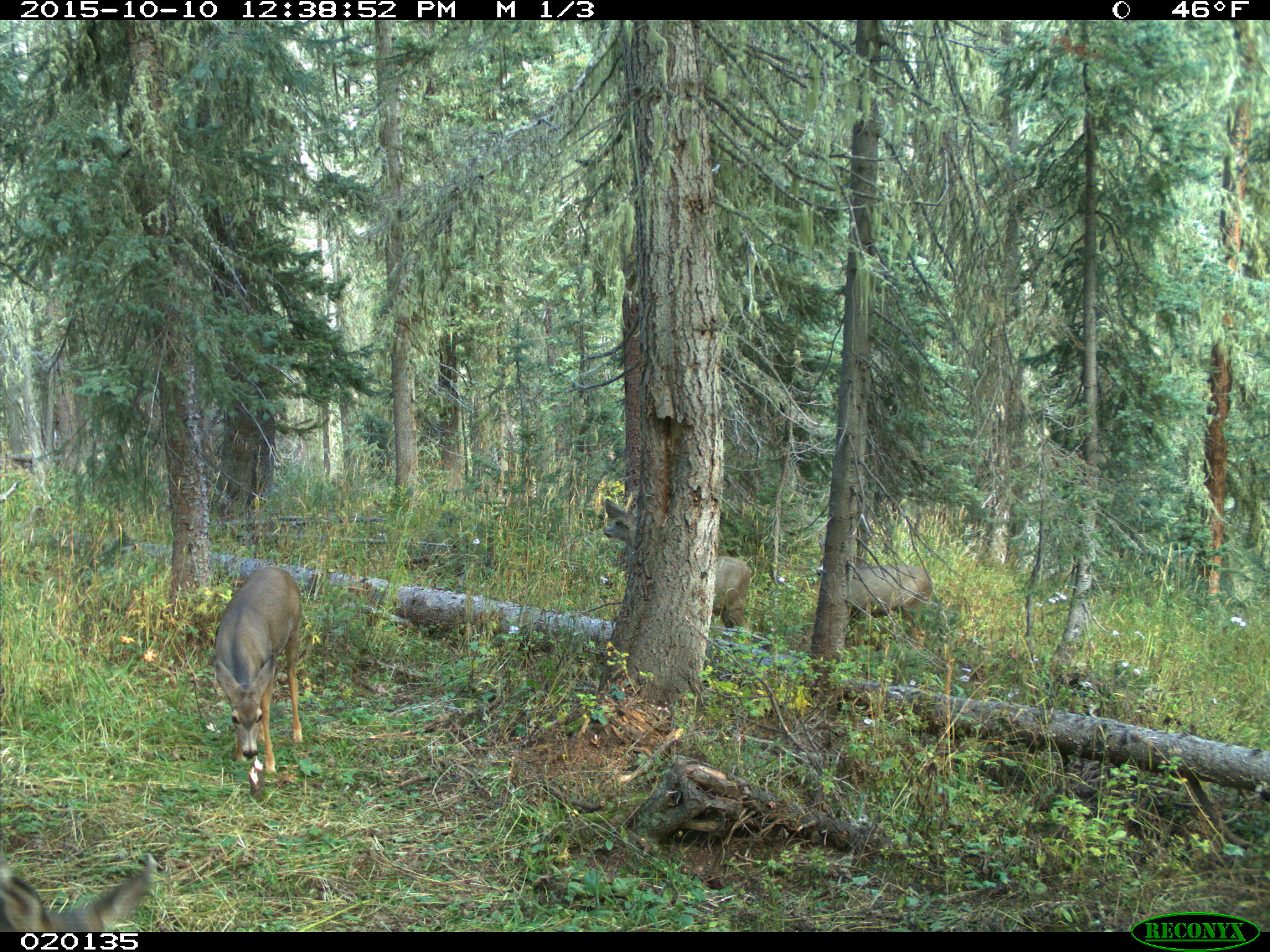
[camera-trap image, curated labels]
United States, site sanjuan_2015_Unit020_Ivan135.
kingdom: Animalia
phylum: Chordata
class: Mammalia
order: Artiodactyla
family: Cervidae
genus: Odocoileus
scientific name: Odocoileus hemionus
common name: mule deer